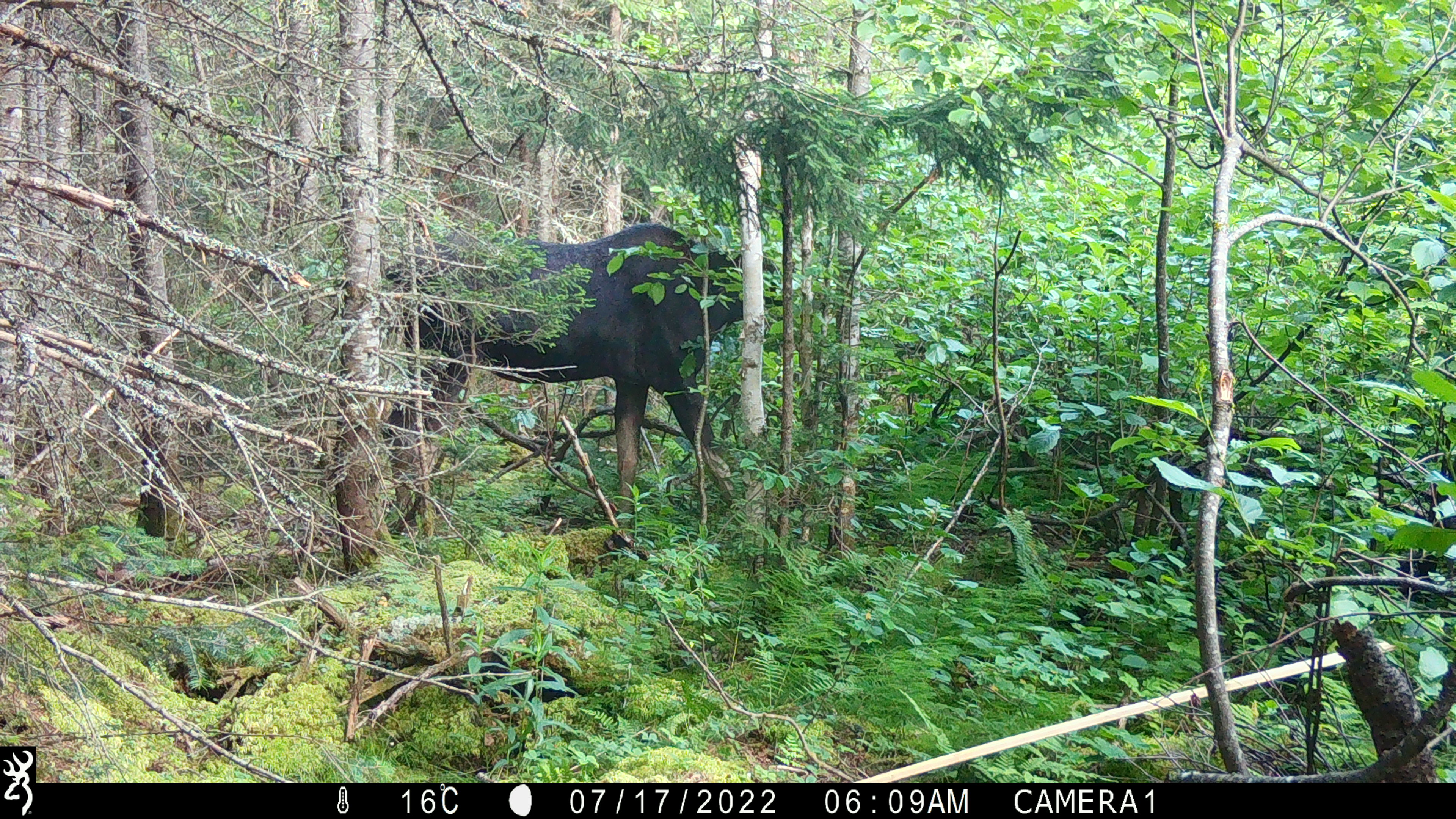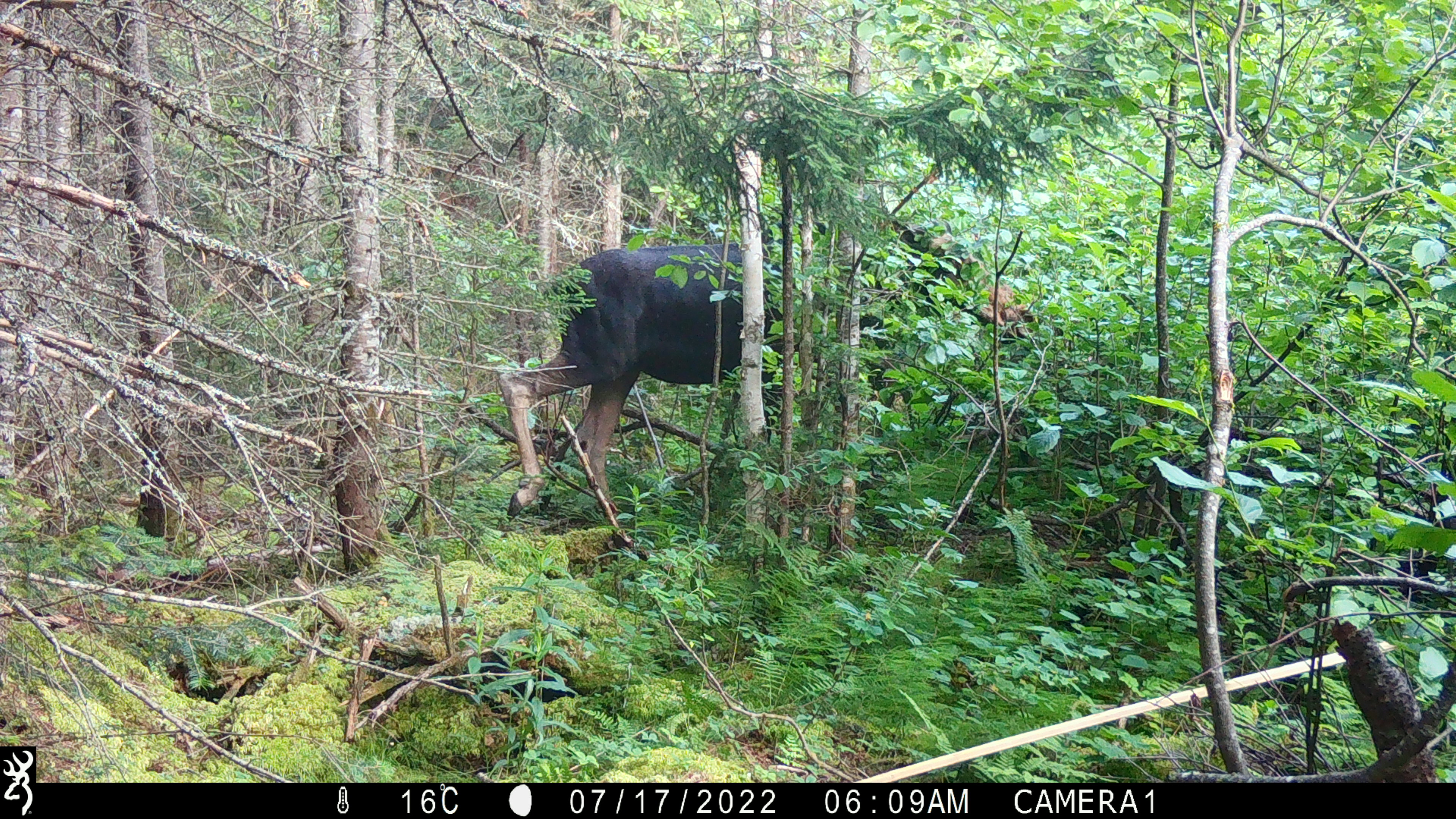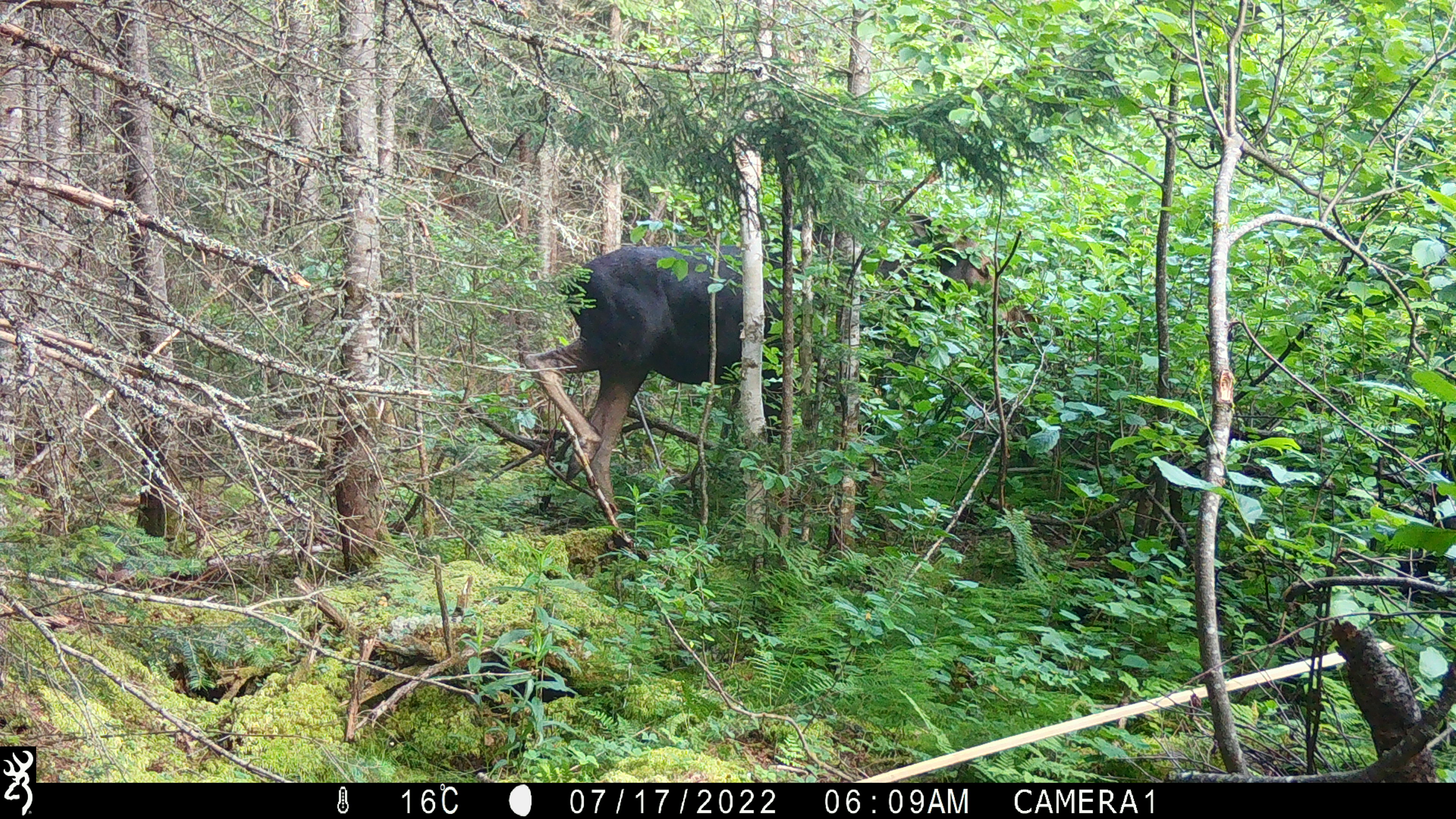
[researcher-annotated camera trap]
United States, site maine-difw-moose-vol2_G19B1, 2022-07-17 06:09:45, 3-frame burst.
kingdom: Animalia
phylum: Chordata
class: Mammalia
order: Artiodactyla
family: Cervidae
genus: Alces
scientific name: Alces alces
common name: moose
Moose (Alces alces).